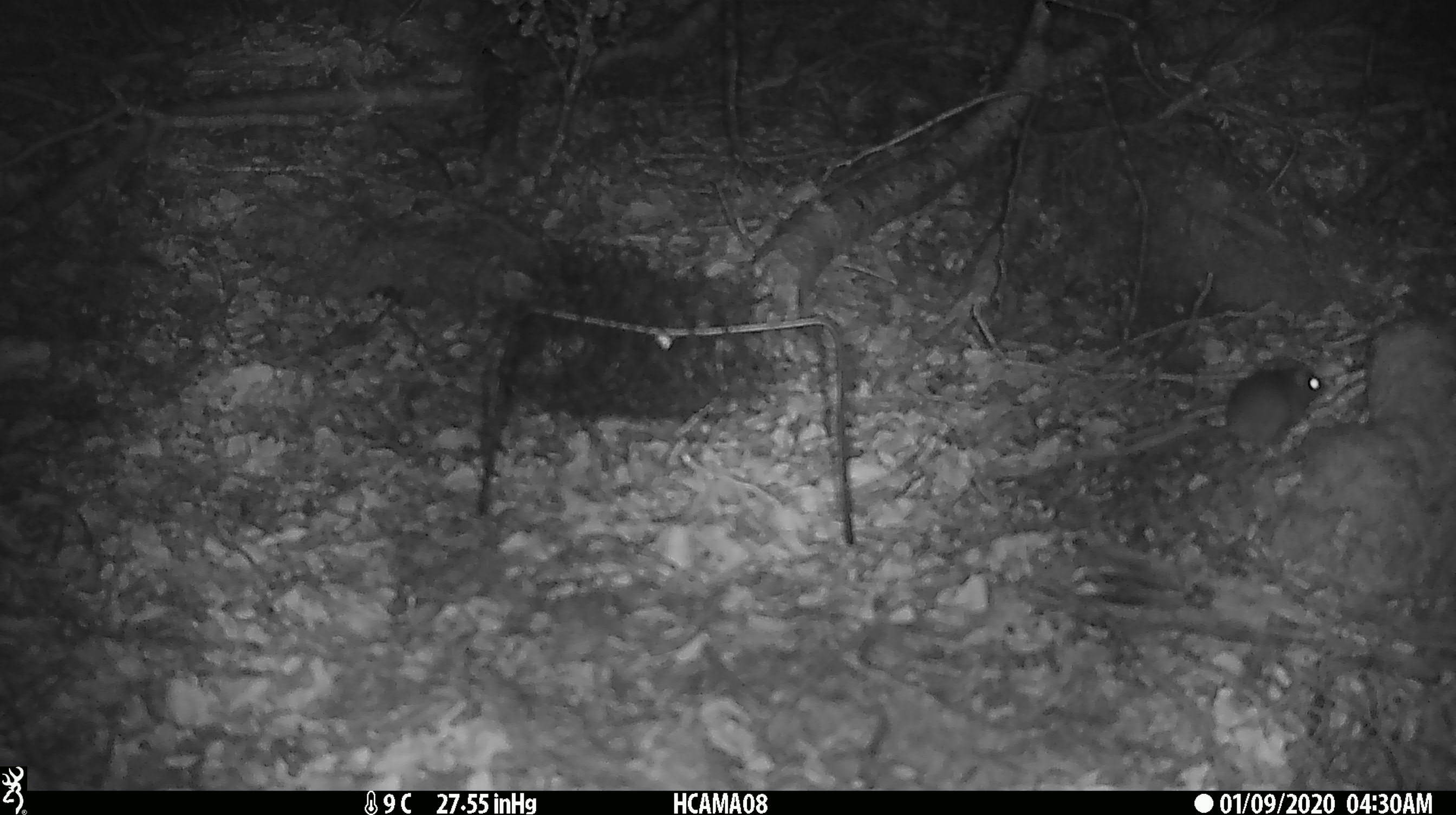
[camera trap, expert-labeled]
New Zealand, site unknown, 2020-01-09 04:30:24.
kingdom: Animalia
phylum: Chordata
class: Mammalia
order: Rodentia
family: Muridae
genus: Mus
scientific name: Mus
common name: mouse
Mouse (Mus).